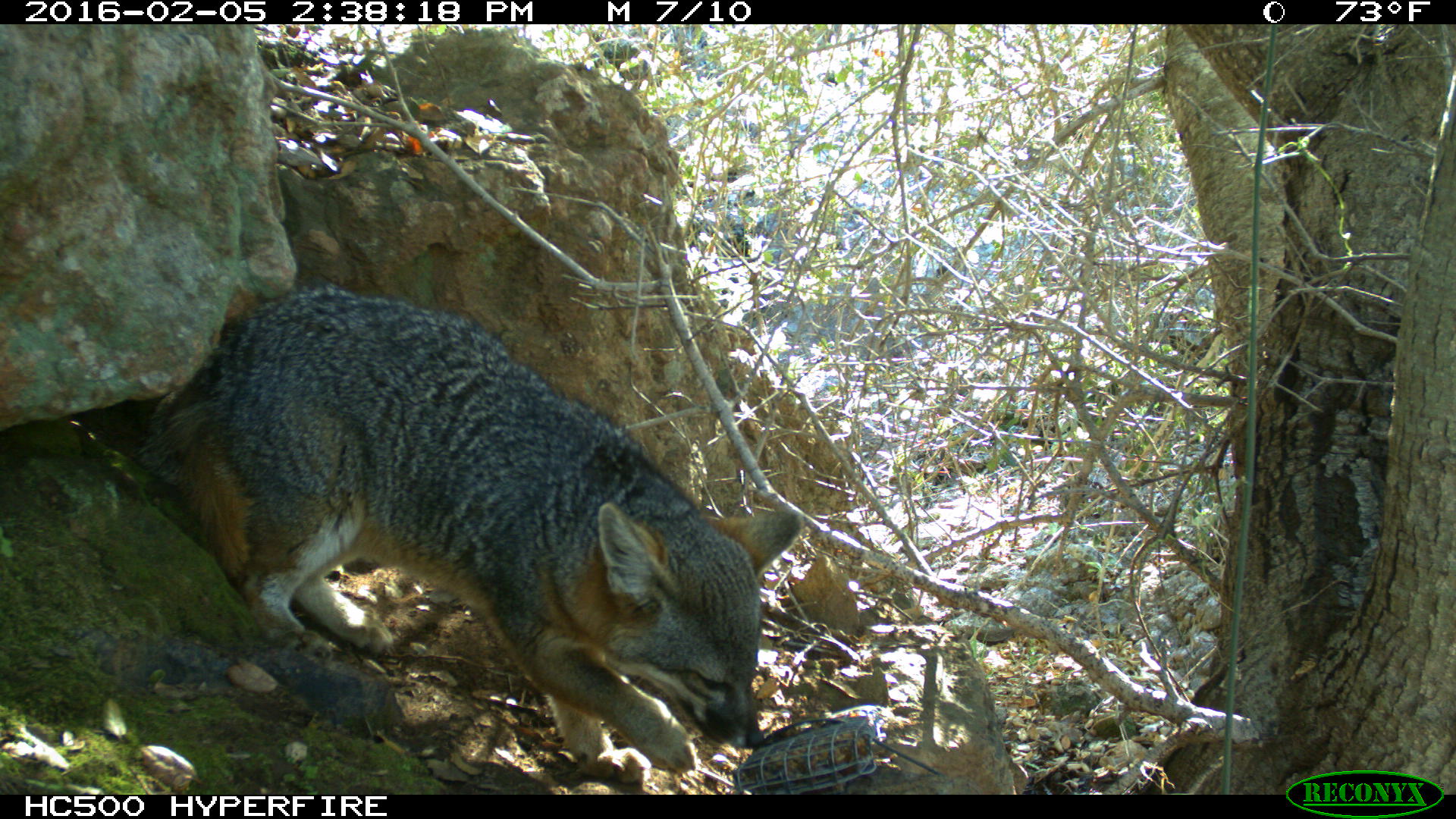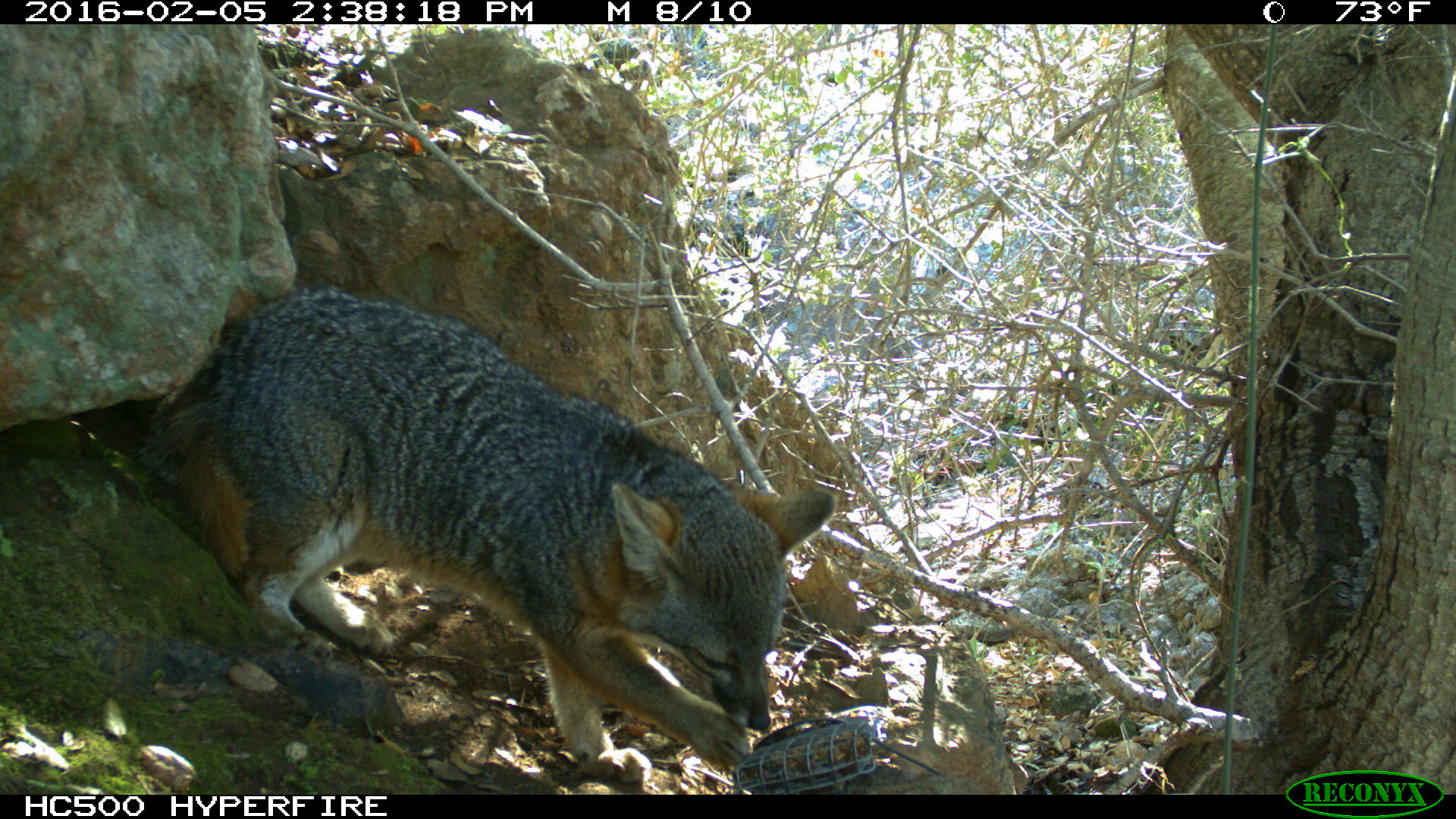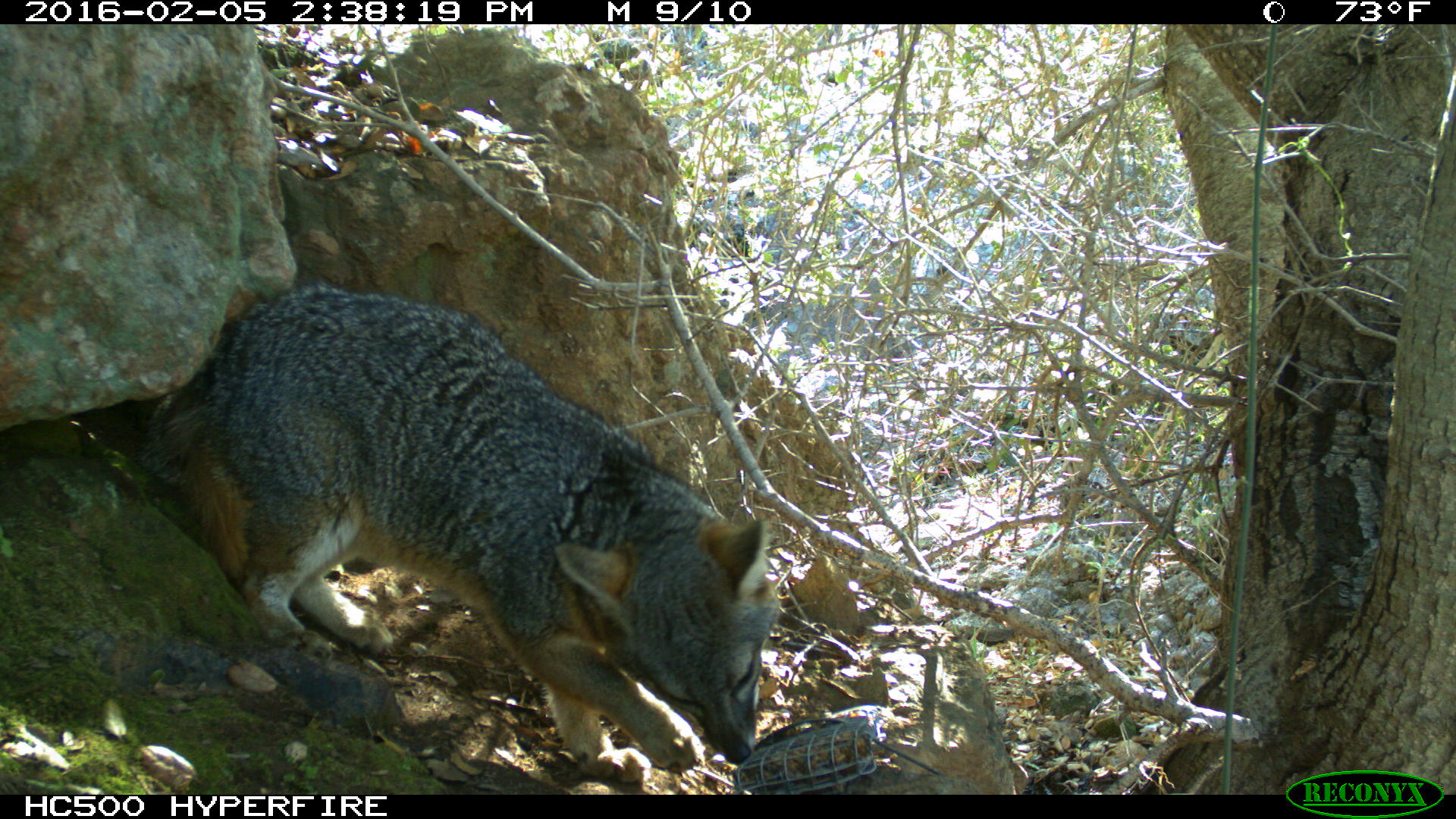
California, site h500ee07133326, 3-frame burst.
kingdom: Animalia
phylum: Chordata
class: Mammalia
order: Carnivora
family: Canidae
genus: Urocyon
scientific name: Urocyon littoralis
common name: island fox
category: fox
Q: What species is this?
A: Fox (island fox) (Urocyon littoralis).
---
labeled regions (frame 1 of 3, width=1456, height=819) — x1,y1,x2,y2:
fox: 133,282,801,785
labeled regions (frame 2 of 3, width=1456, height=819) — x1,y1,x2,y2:
fox: 136,264,836,786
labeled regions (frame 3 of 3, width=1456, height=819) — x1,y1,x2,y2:
fox: 156,279,780,781